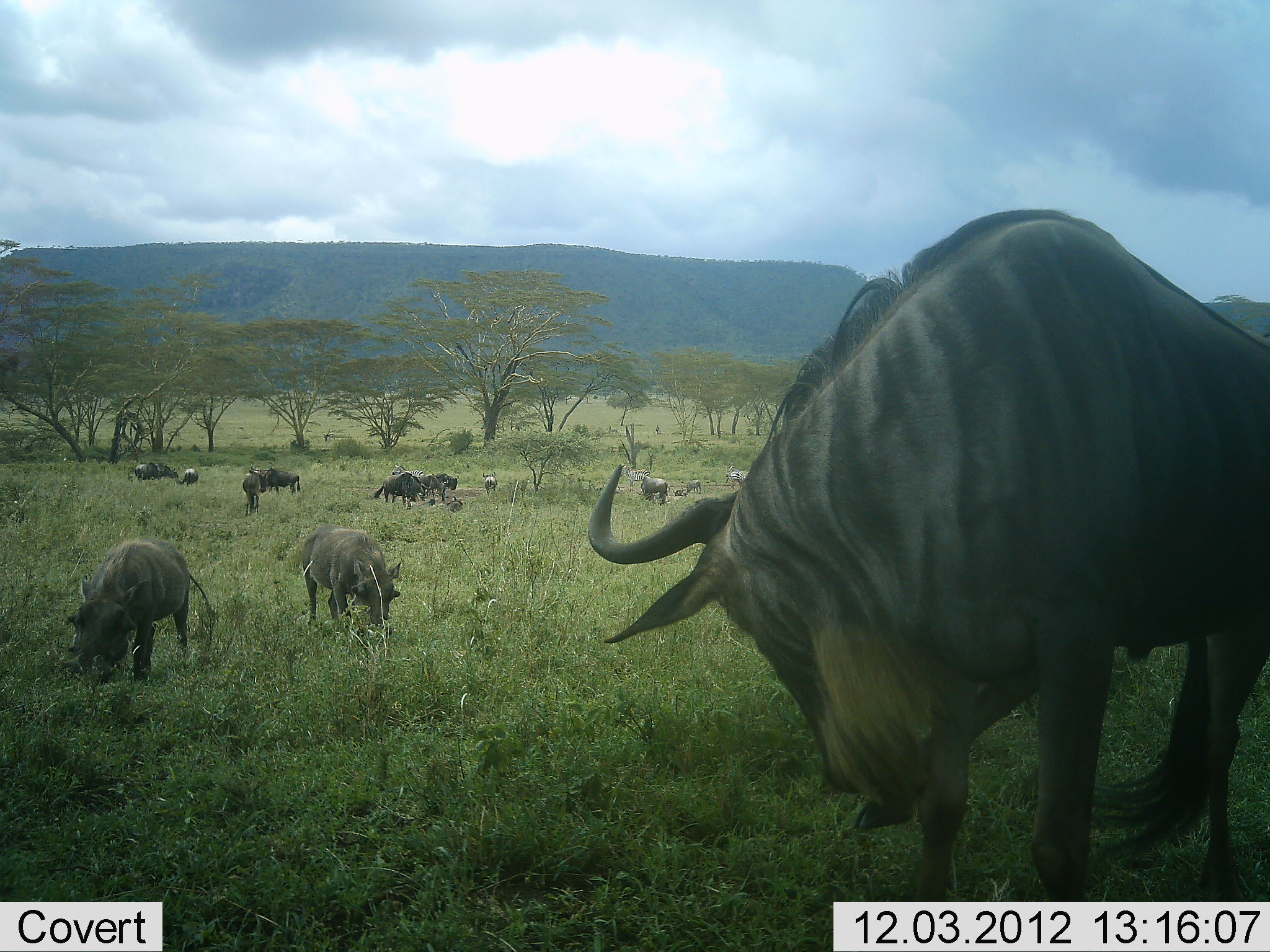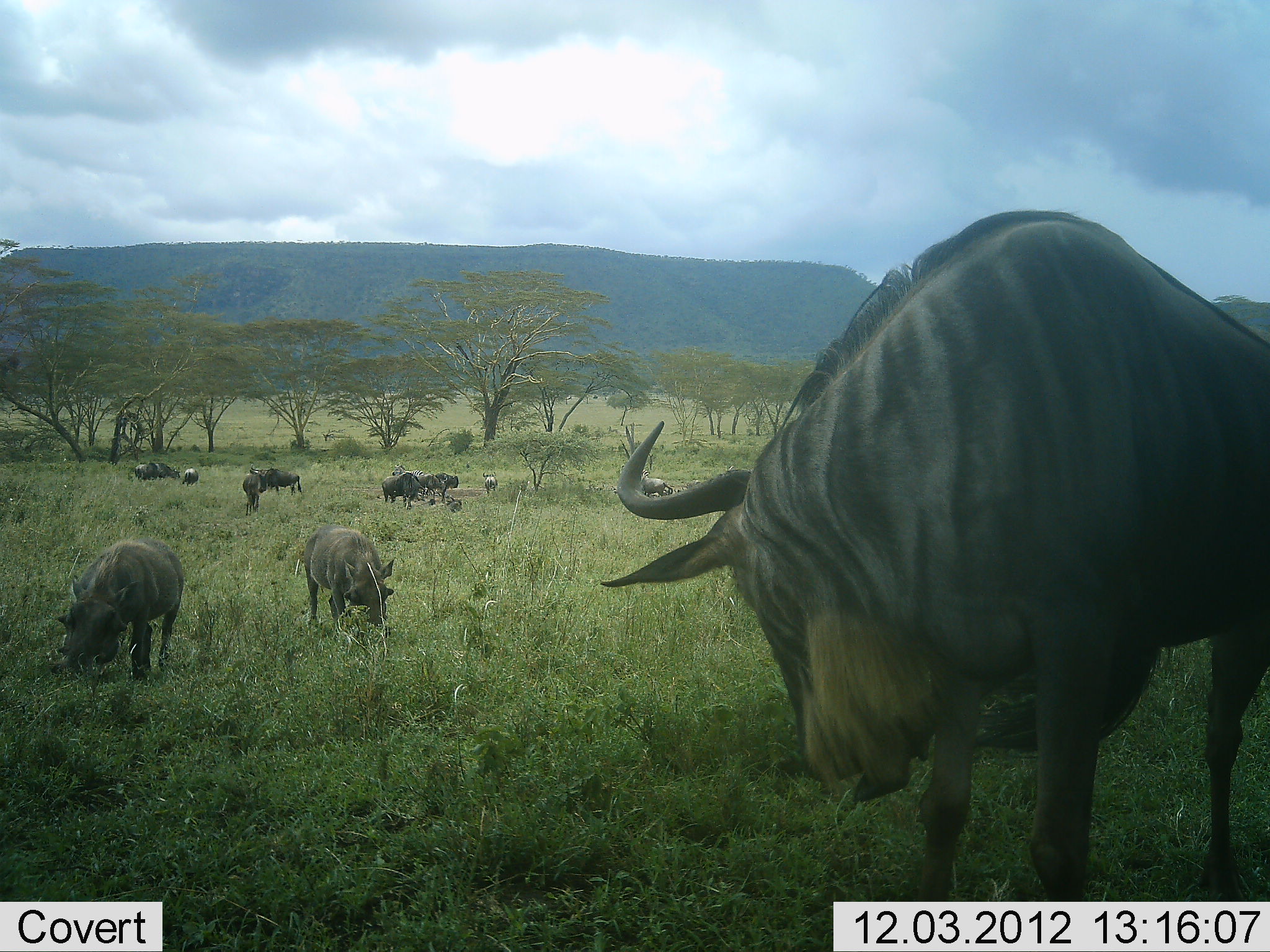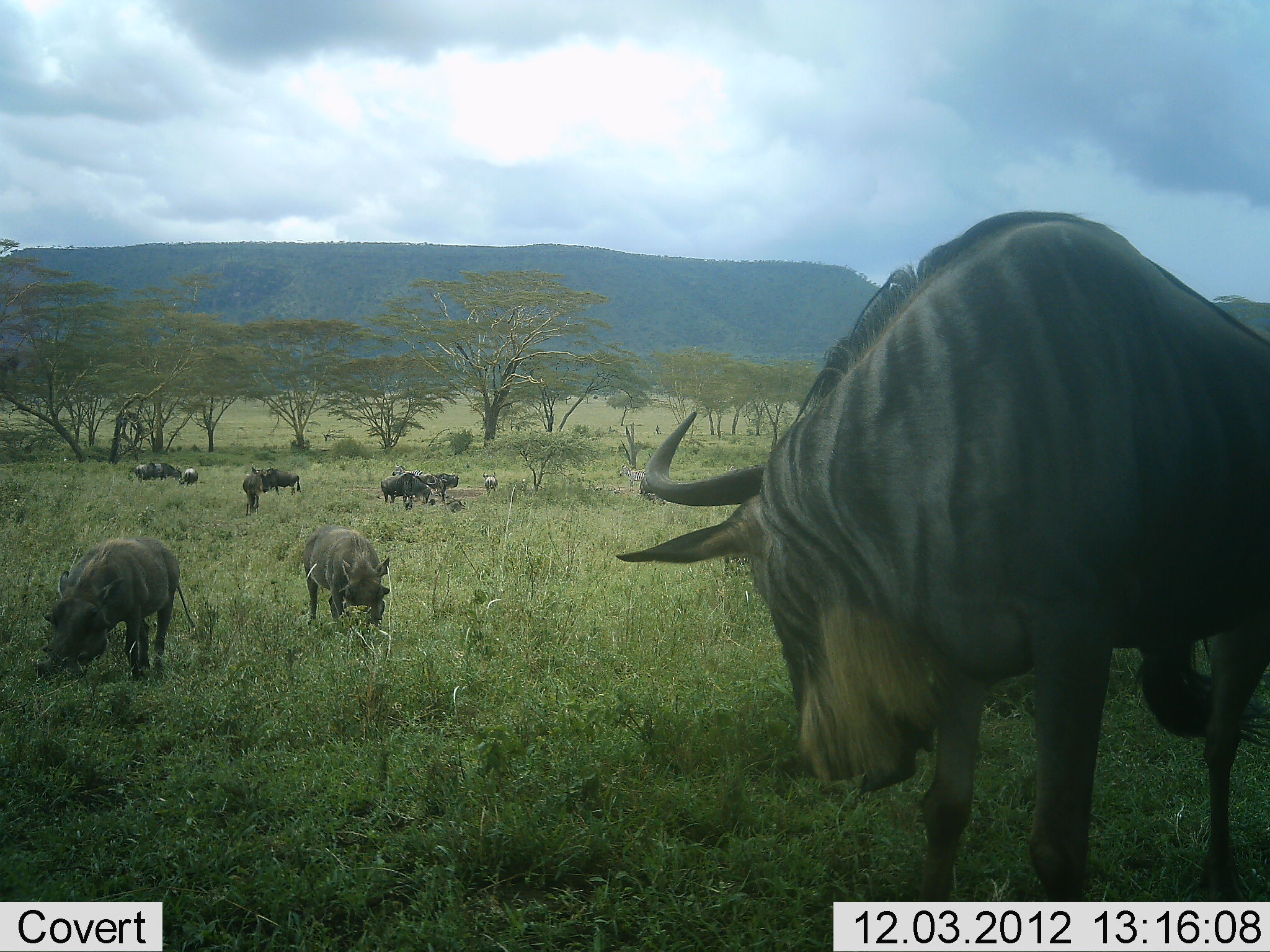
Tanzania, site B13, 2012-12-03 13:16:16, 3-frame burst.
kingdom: Animalia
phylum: Chordata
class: Mammalia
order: Artiodactyla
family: Suidae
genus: Phacochoerus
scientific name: Phacochoerus africanus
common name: warthog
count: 2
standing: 36%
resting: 0%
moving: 0%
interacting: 0%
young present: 0%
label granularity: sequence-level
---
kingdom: Animalia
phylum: Chordata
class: Mammalia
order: Artiodactyla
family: Bovidae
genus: Connochaetes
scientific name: Connochaetes taurinus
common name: blue wildebeest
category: wildebeest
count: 11-50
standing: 64%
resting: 0%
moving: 9%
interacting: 0%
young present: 0%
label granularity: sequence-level